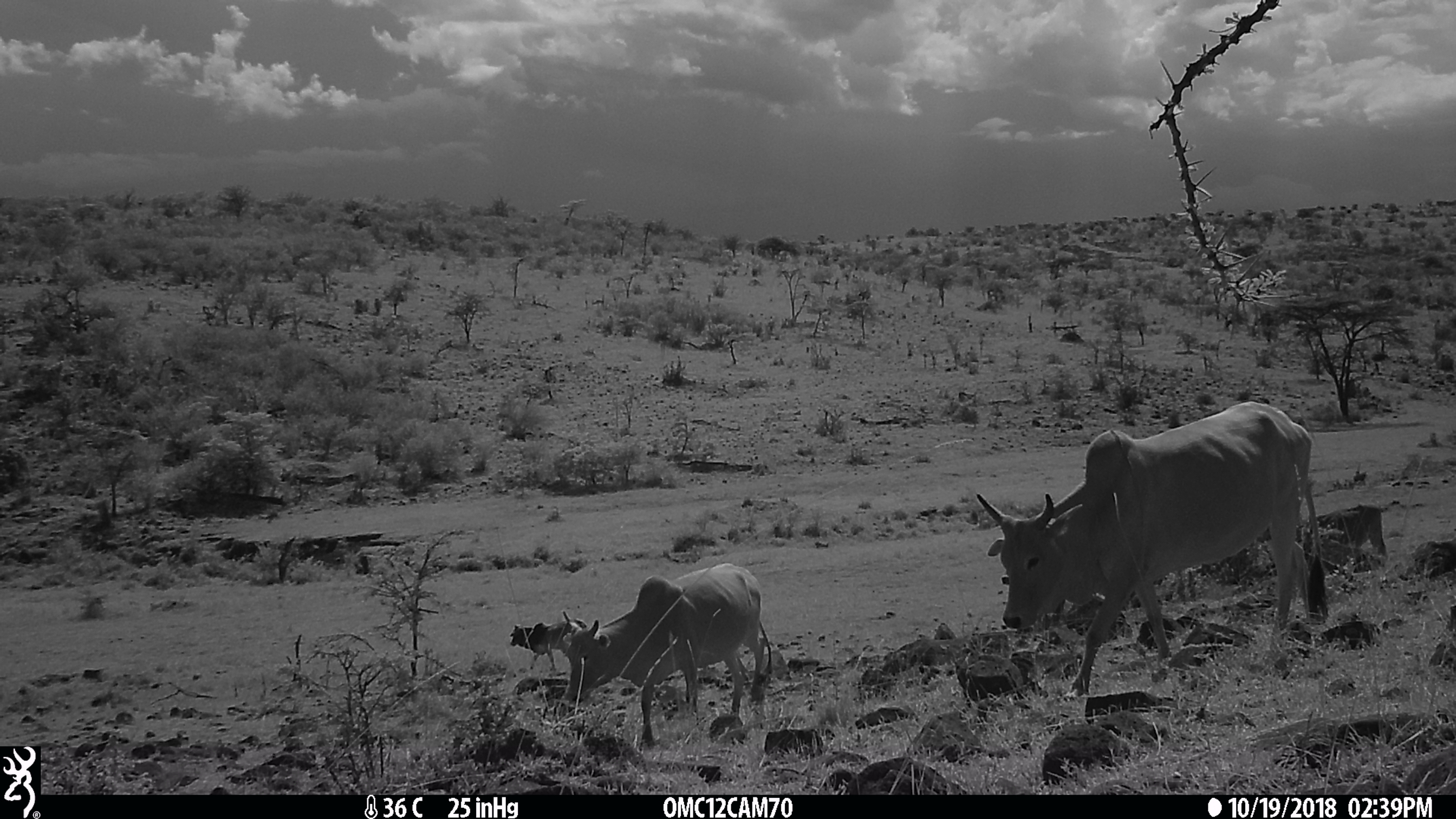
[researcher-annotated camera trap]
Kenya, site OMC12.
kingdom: Animalia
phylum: Chordata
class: Mammalia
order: Artiodactyla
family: Bovidae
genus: Bos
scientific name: Bos taurus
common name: cattle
Cattle (Bos taurus).